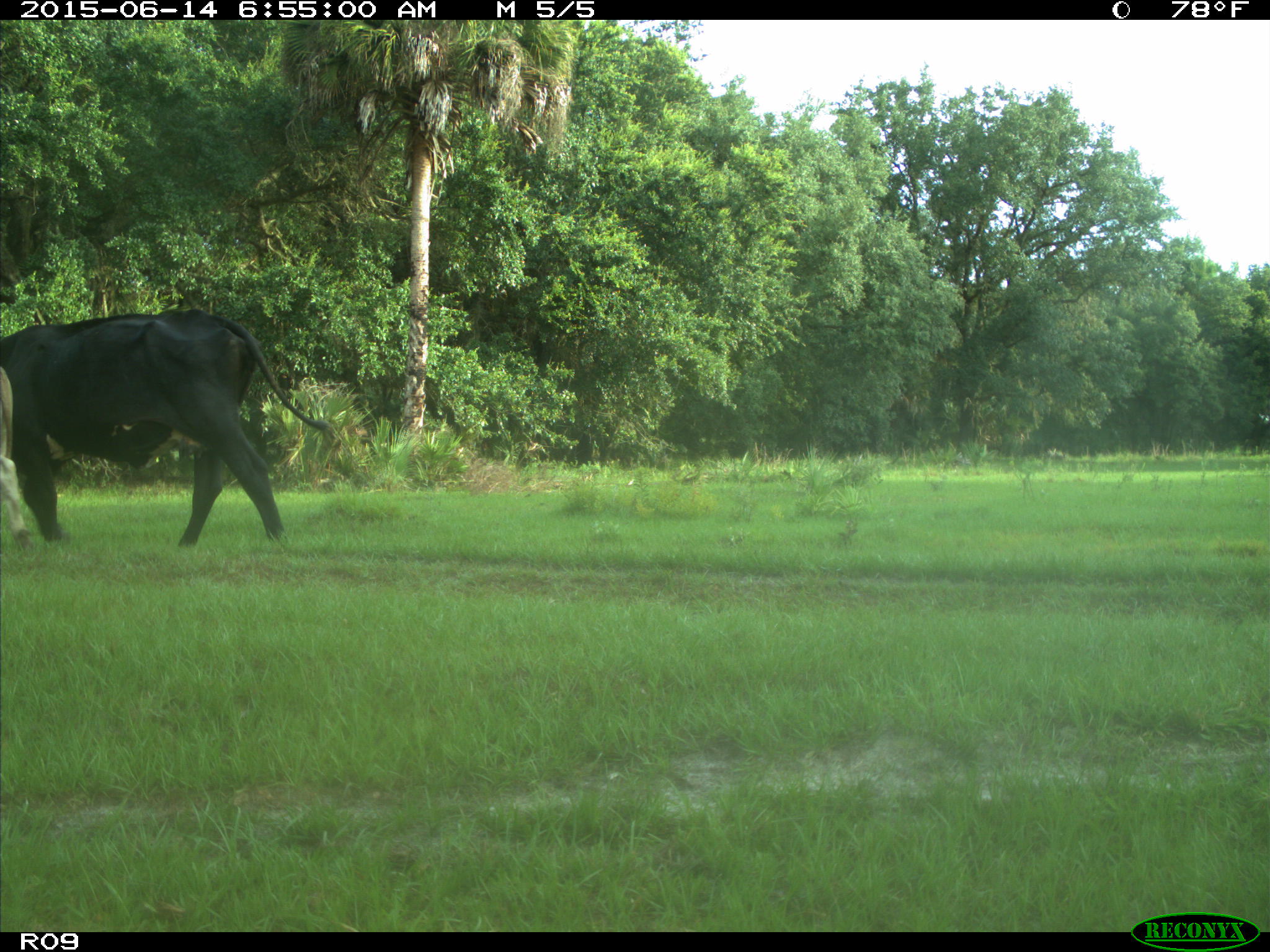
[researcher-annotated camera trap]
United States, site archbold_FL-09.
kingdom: Animalia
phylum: Chordata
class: Mammalia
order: Artiodactyla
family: Bovidae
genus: Bos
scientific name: Bos taurus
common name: domestic cow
Bos taurus (domestic cow).